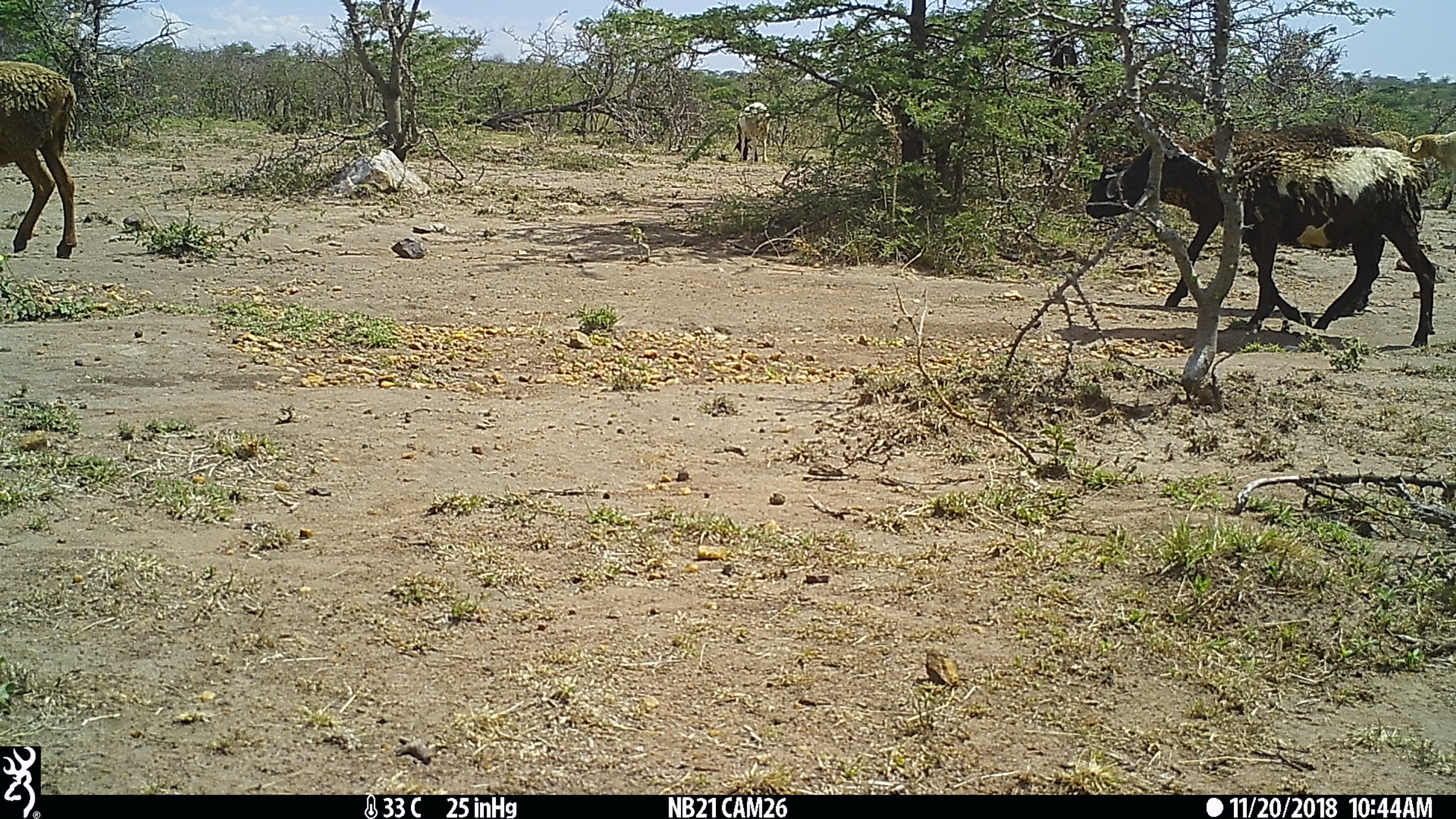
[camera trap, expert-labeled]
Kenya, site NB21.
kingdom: Animalia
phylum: Chordata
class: Mammalia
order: Artiodactyla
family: Bovidae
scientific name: Bovidae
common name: sheep or goat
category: shoat